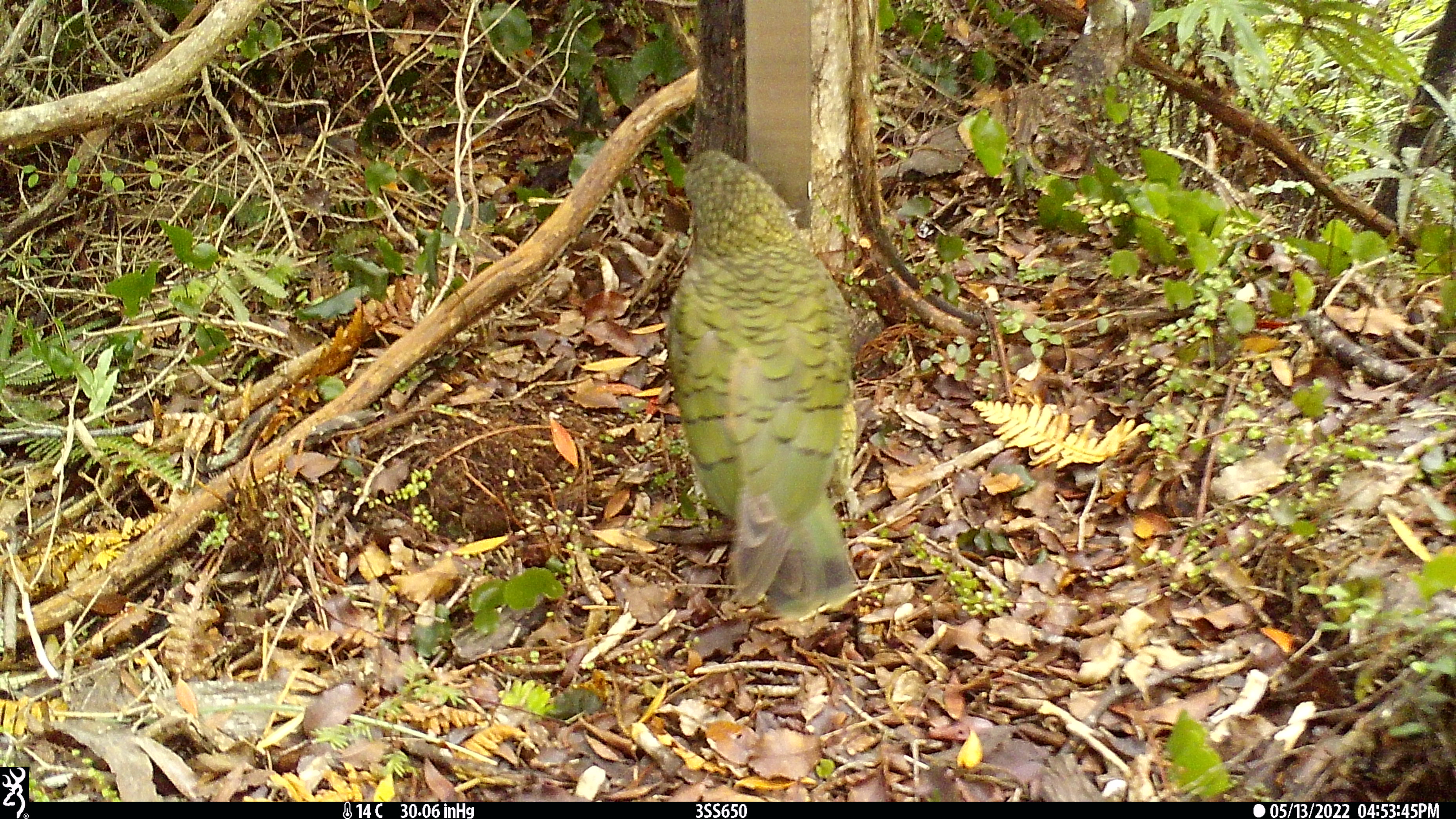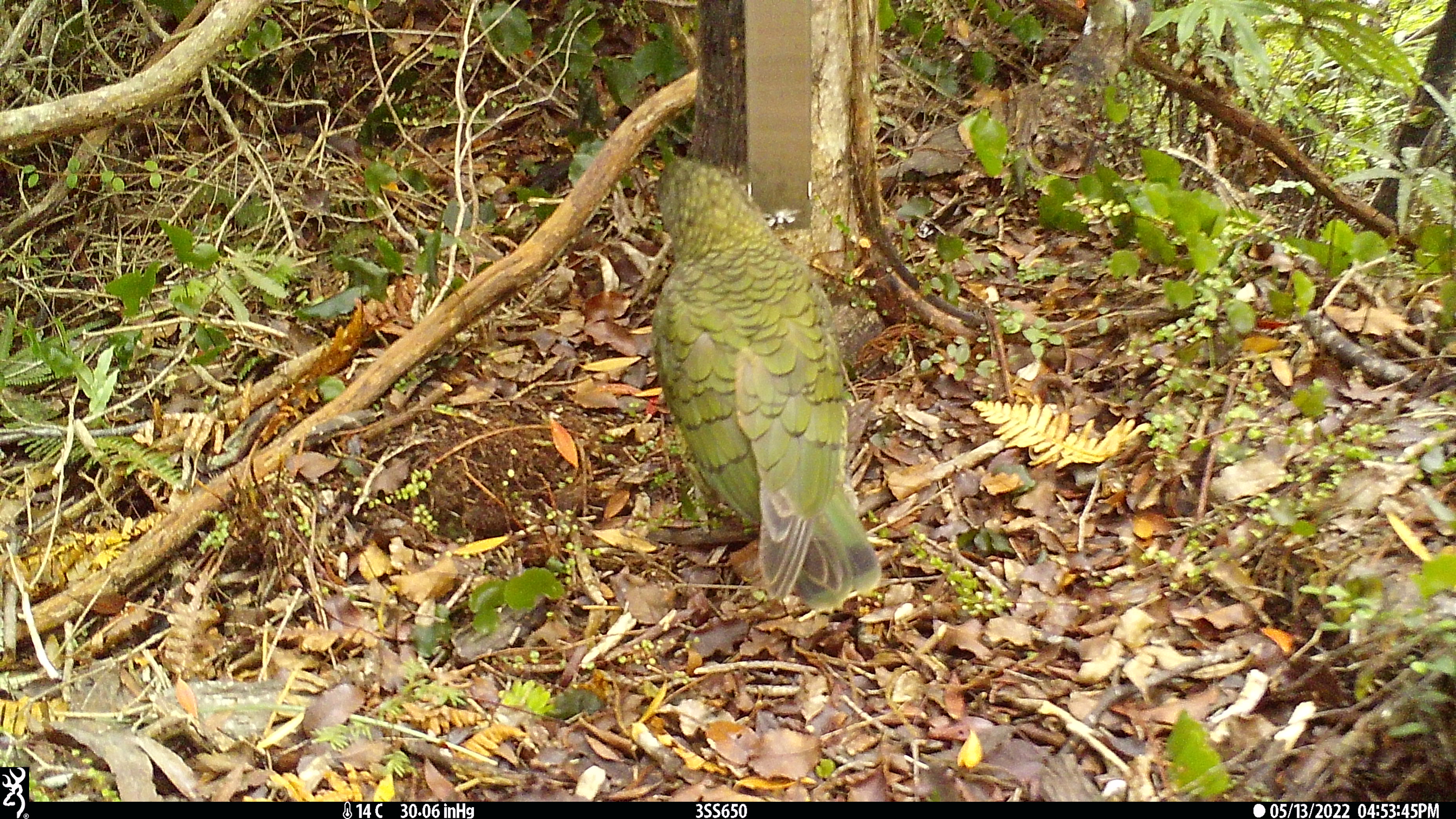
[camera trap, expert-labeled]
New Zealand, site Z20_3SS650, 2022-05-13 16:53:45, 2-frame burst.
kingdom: Animalia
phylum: Chordata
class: Aves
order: Psittaciformes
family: Strigopidae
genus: Nestor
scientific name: Nestor notabilis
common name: kea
Kea (Nestor notabilis).